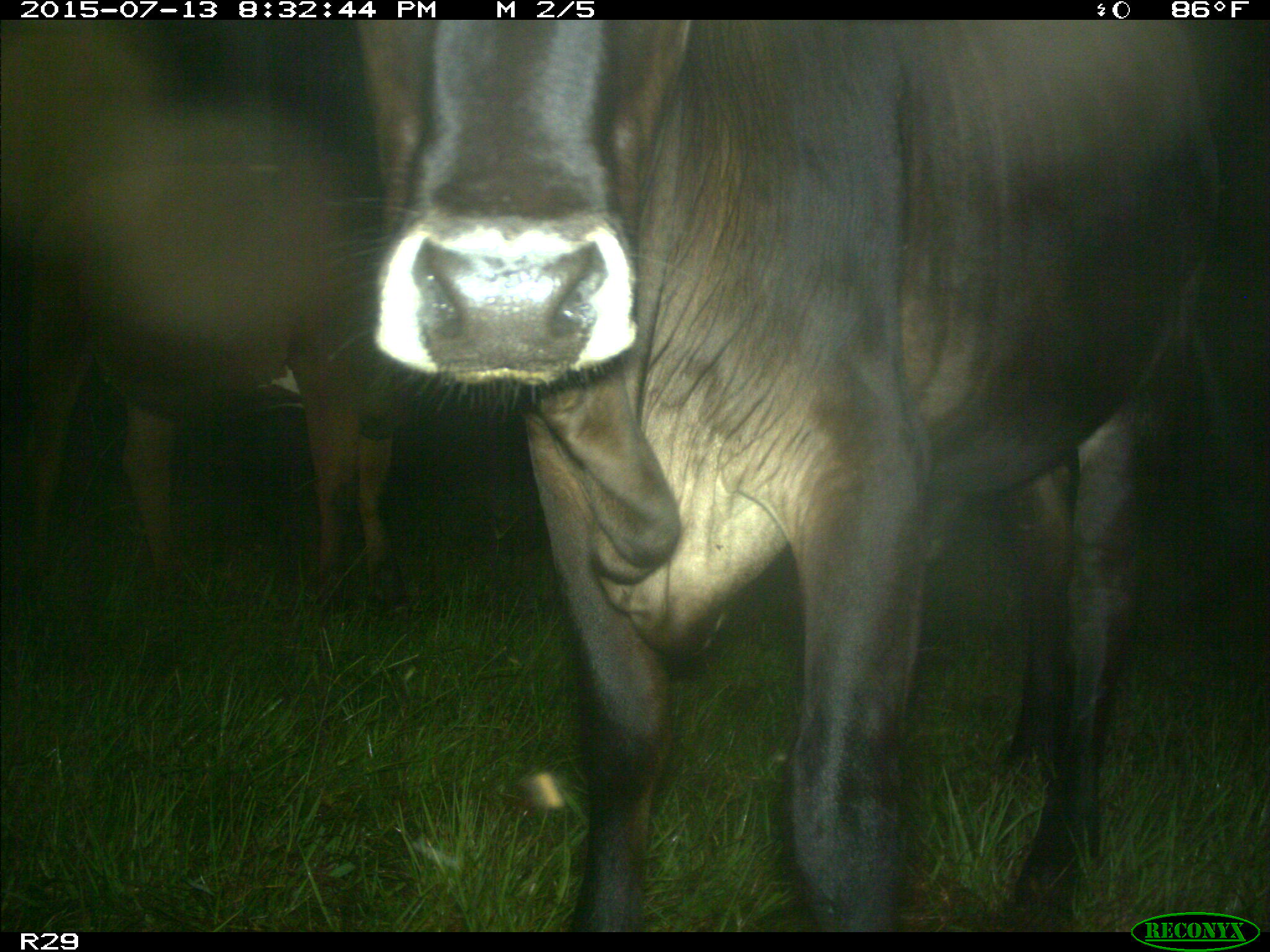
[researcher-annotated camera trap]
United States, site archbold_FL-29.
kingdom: Animalia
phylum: Chordata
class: Mammalia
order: Artiodactyla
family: Bovidae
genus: Bos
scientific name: Bos taurus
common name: domestic cow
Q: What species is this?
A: Bos taurus (domestic cow).